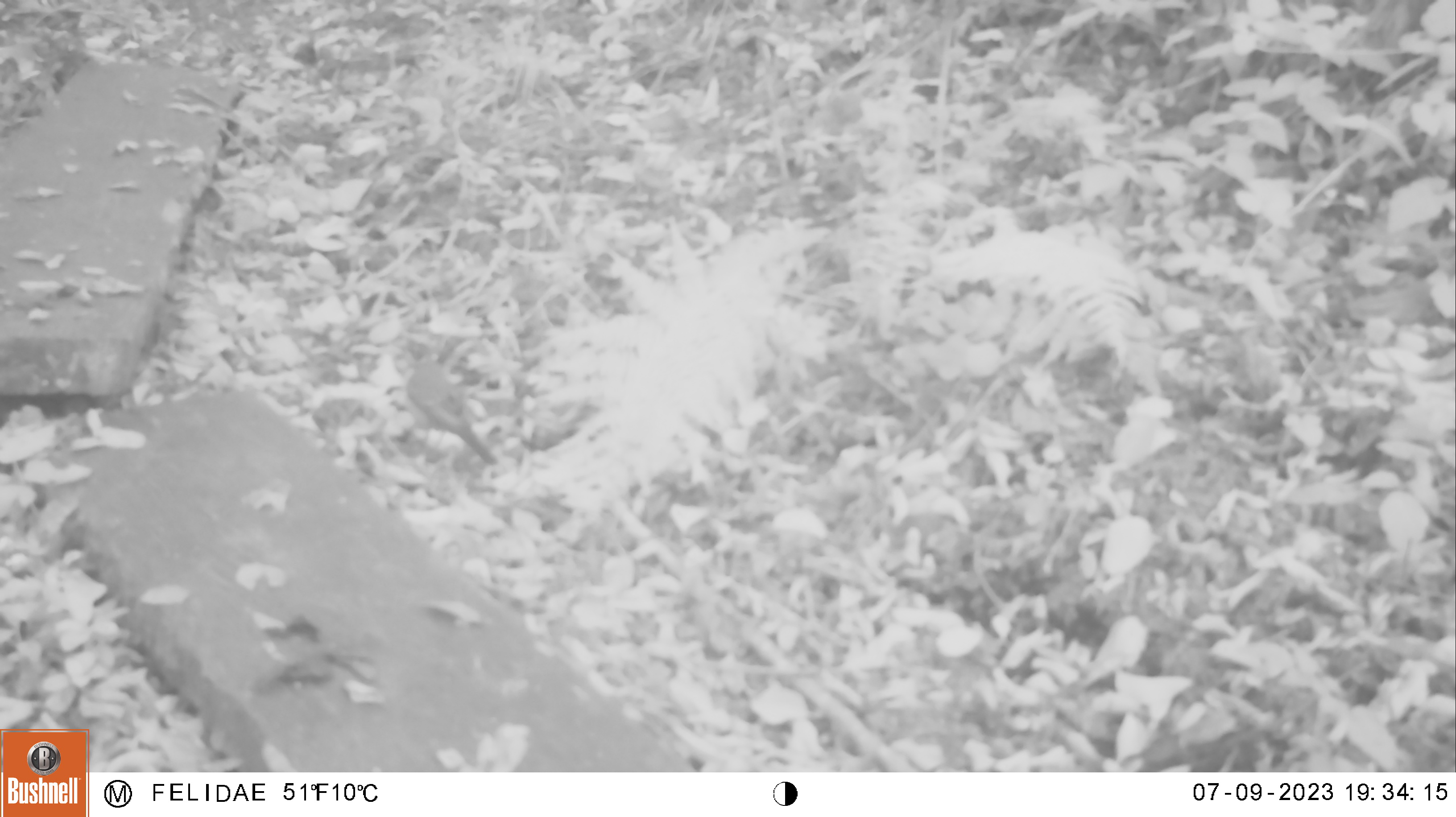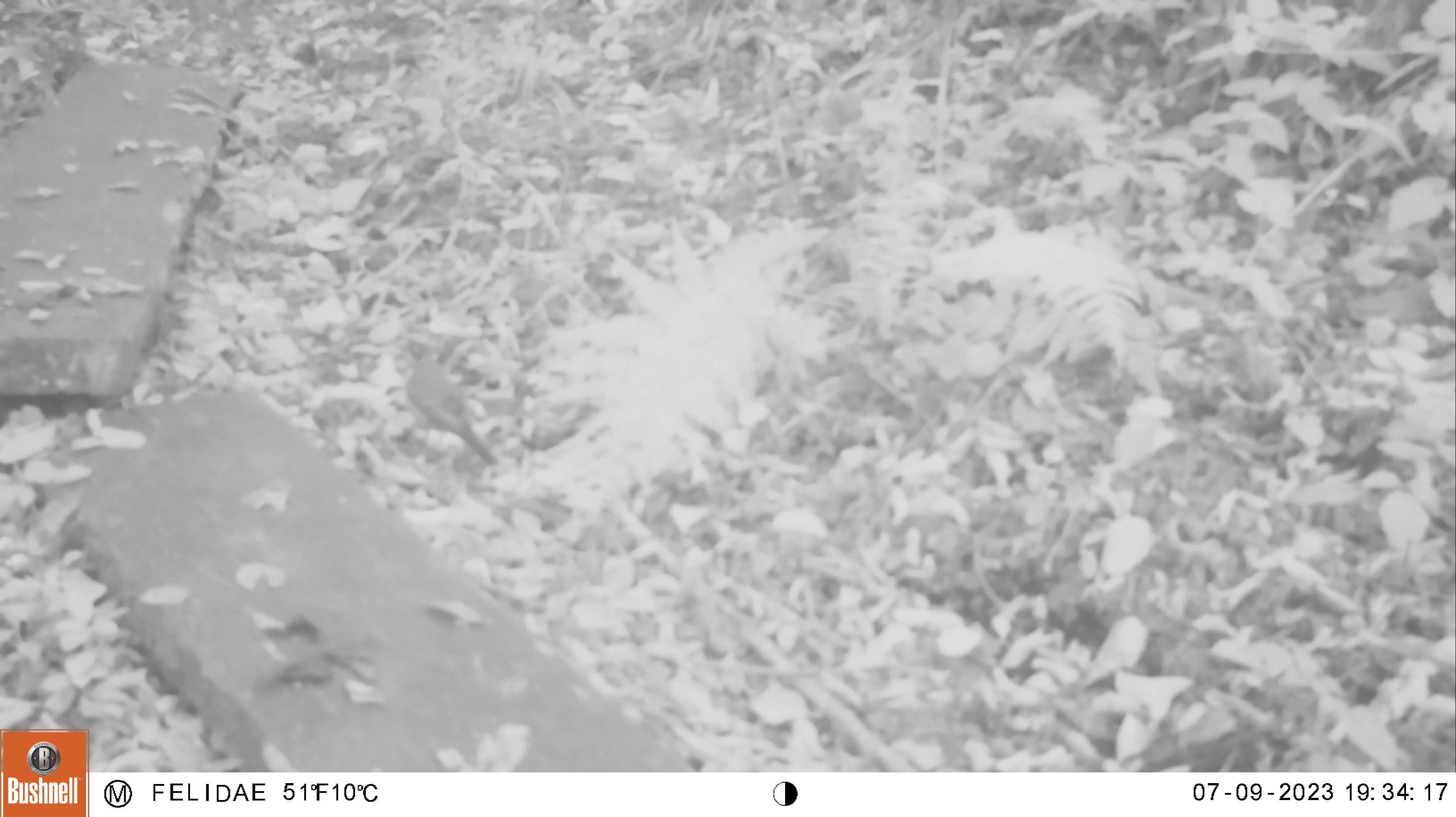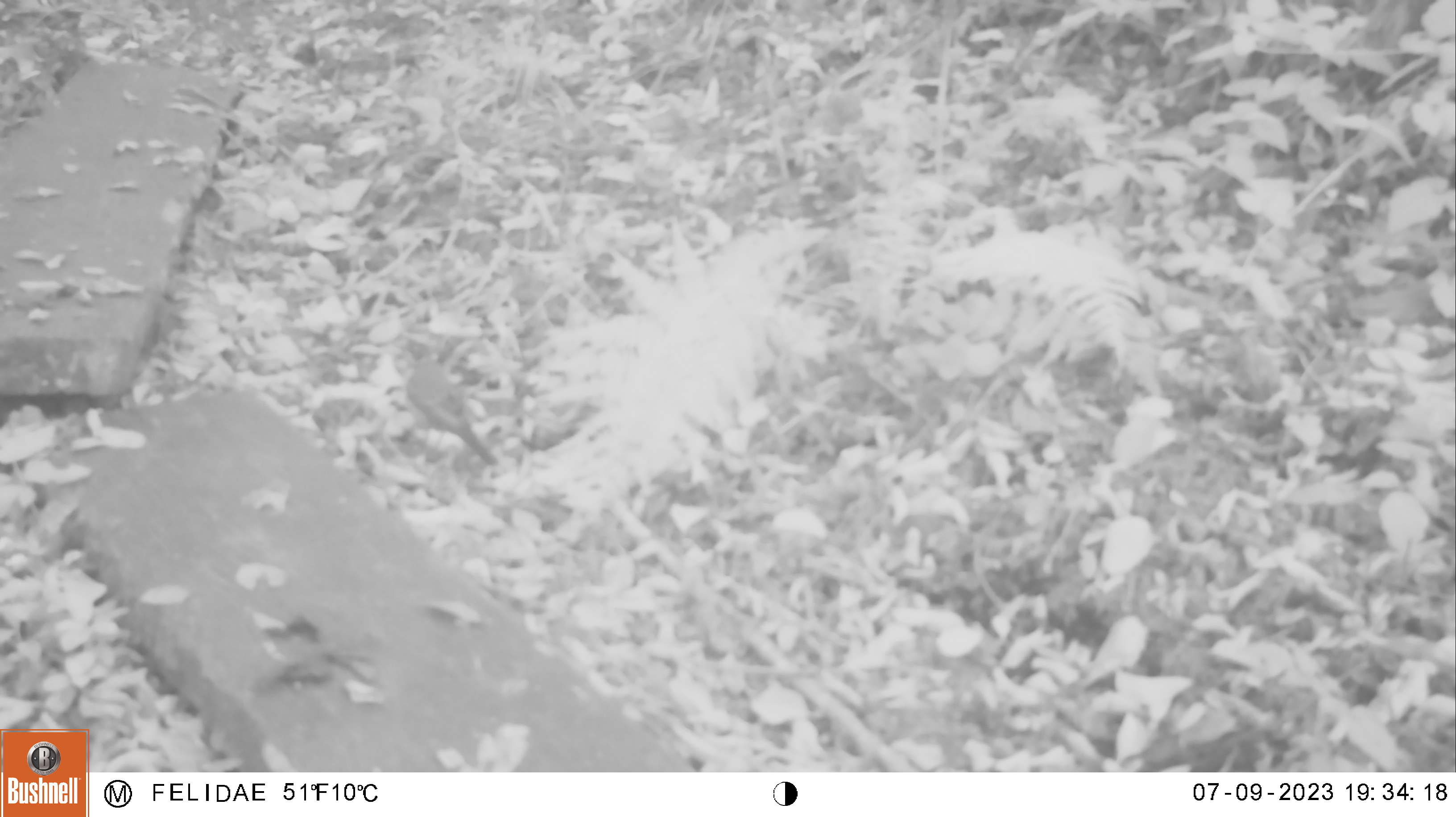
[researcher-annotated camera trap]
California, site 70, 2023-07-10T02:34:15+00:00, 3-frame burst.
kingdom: Animalia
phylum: Chordata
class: Aves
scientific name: Aves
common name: bird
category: unknown bird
Unknown bird (bird) (Aves).